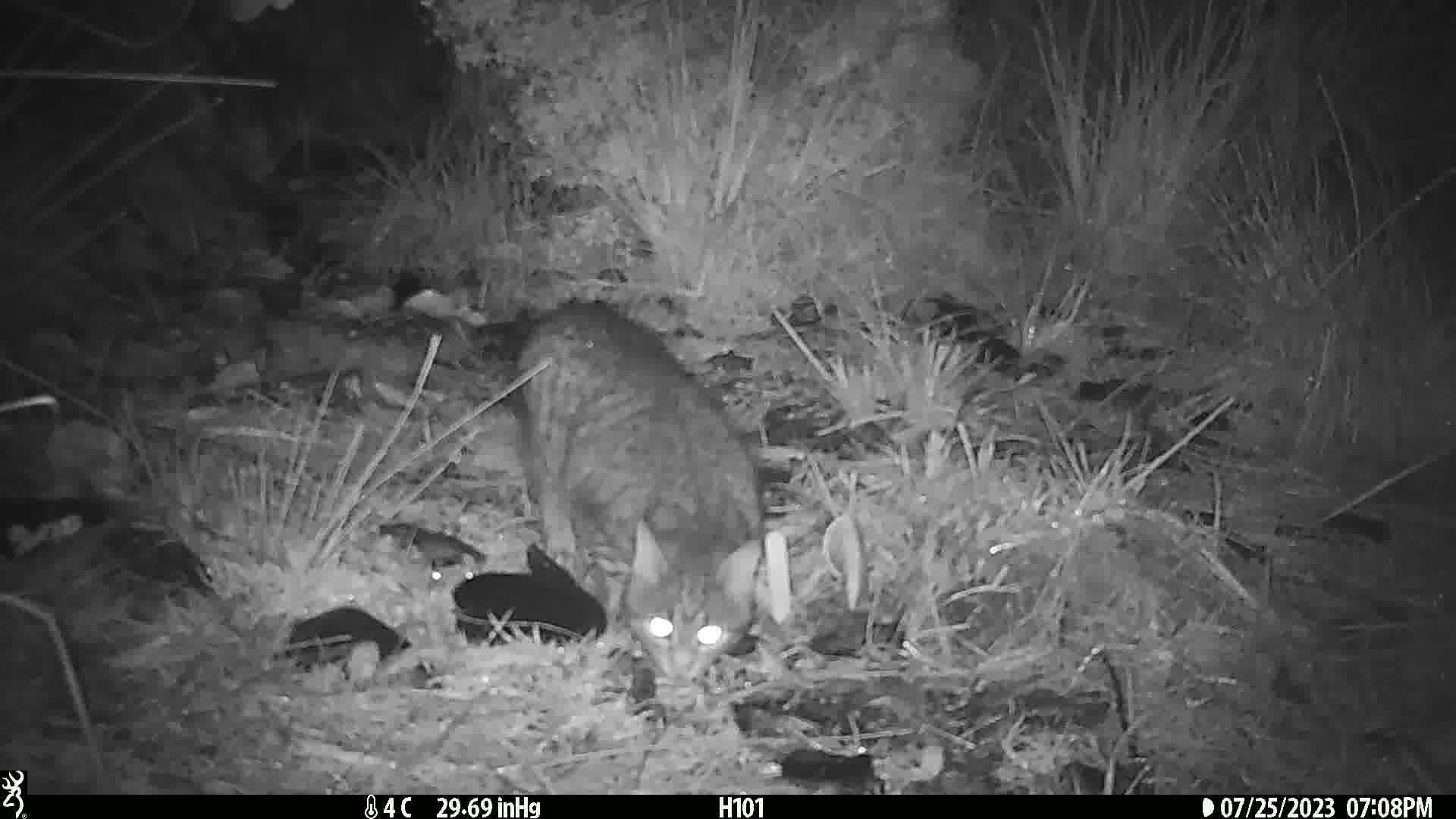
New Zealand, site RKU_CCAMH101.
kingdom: Animalia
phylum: Chordata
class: Mammalia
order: Carnivora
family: Felidae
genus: Felis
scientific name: Felis catus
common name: domestic cat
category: cat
Cat (domestic cat) (Felis catus).